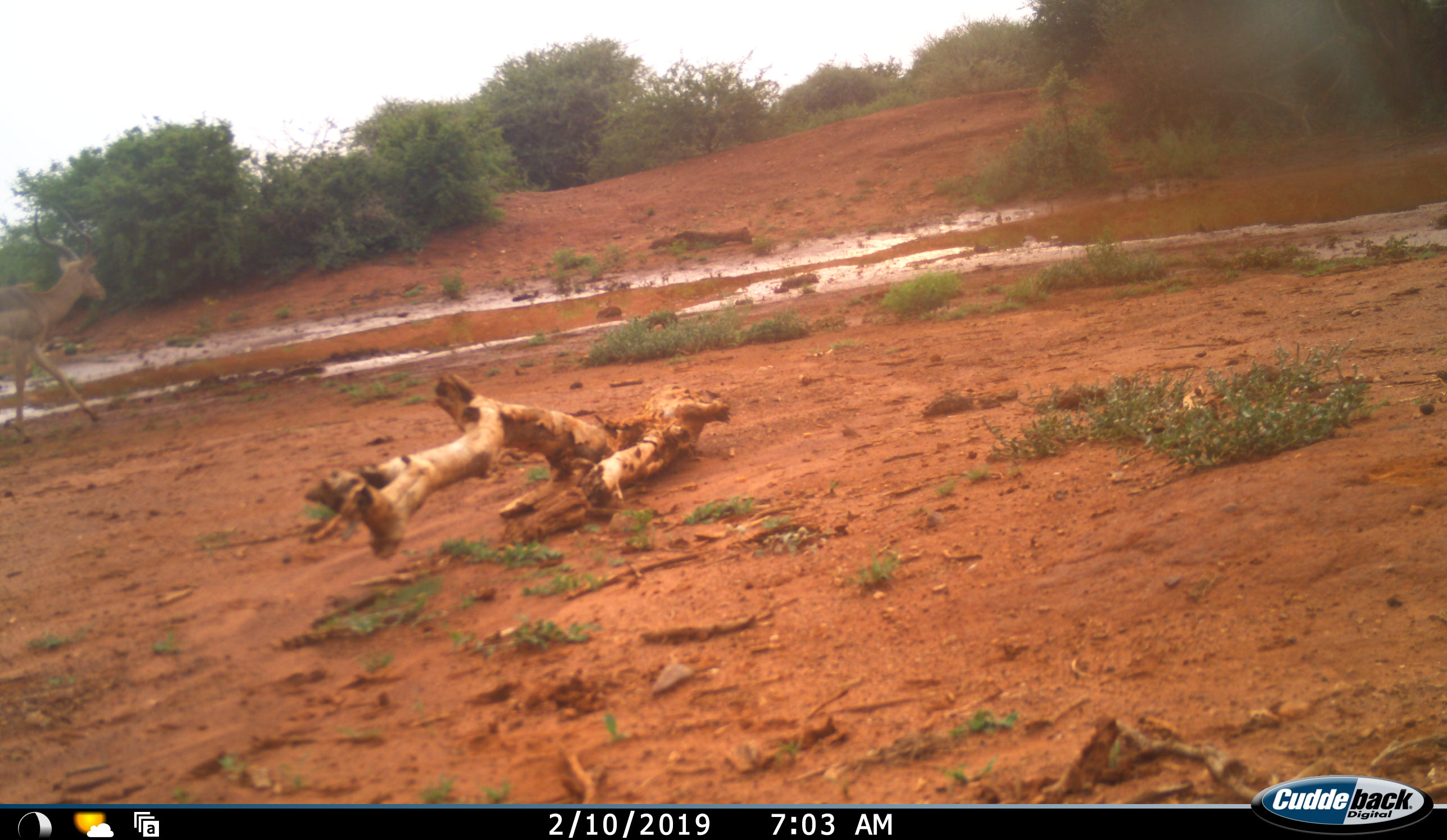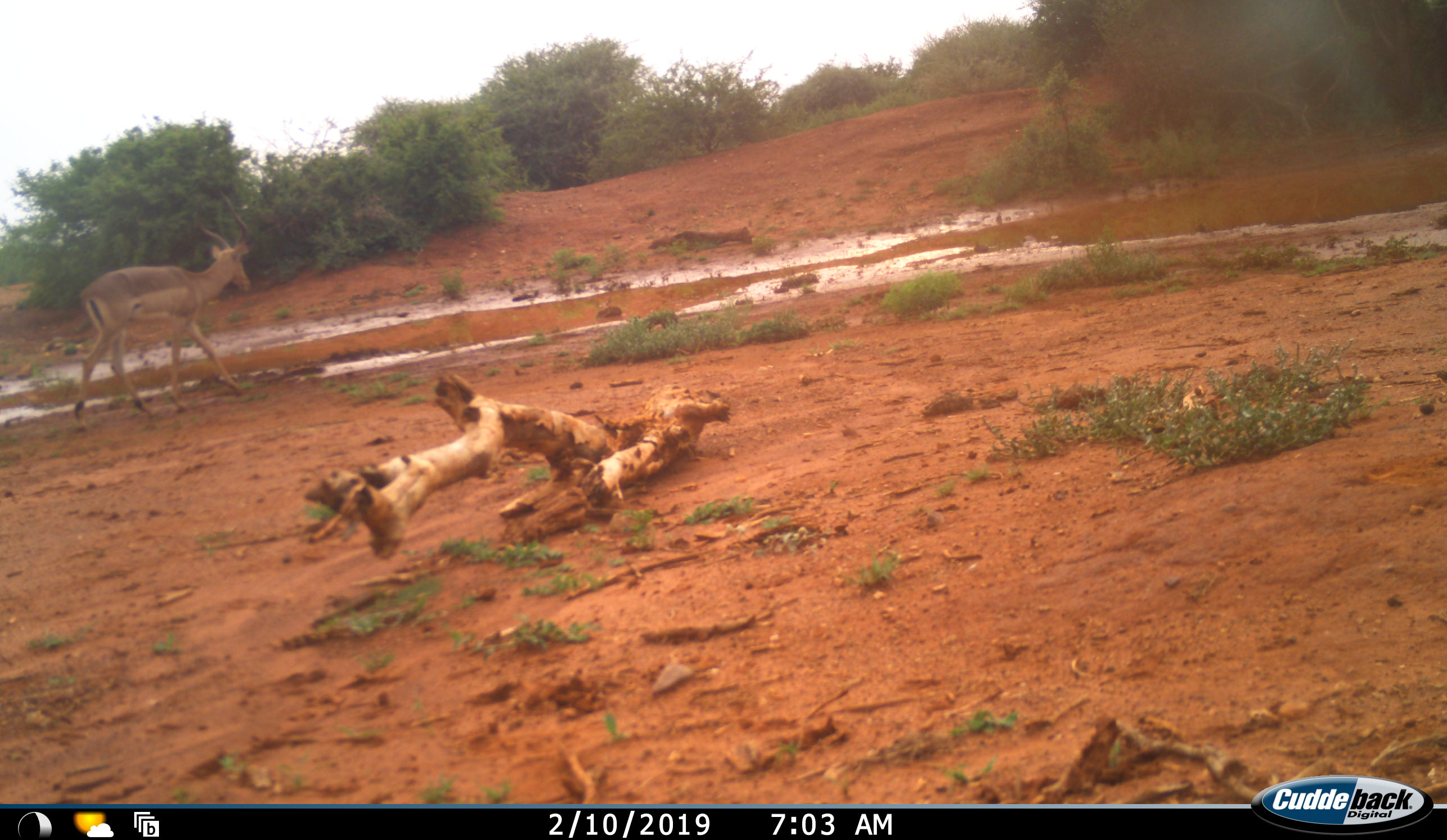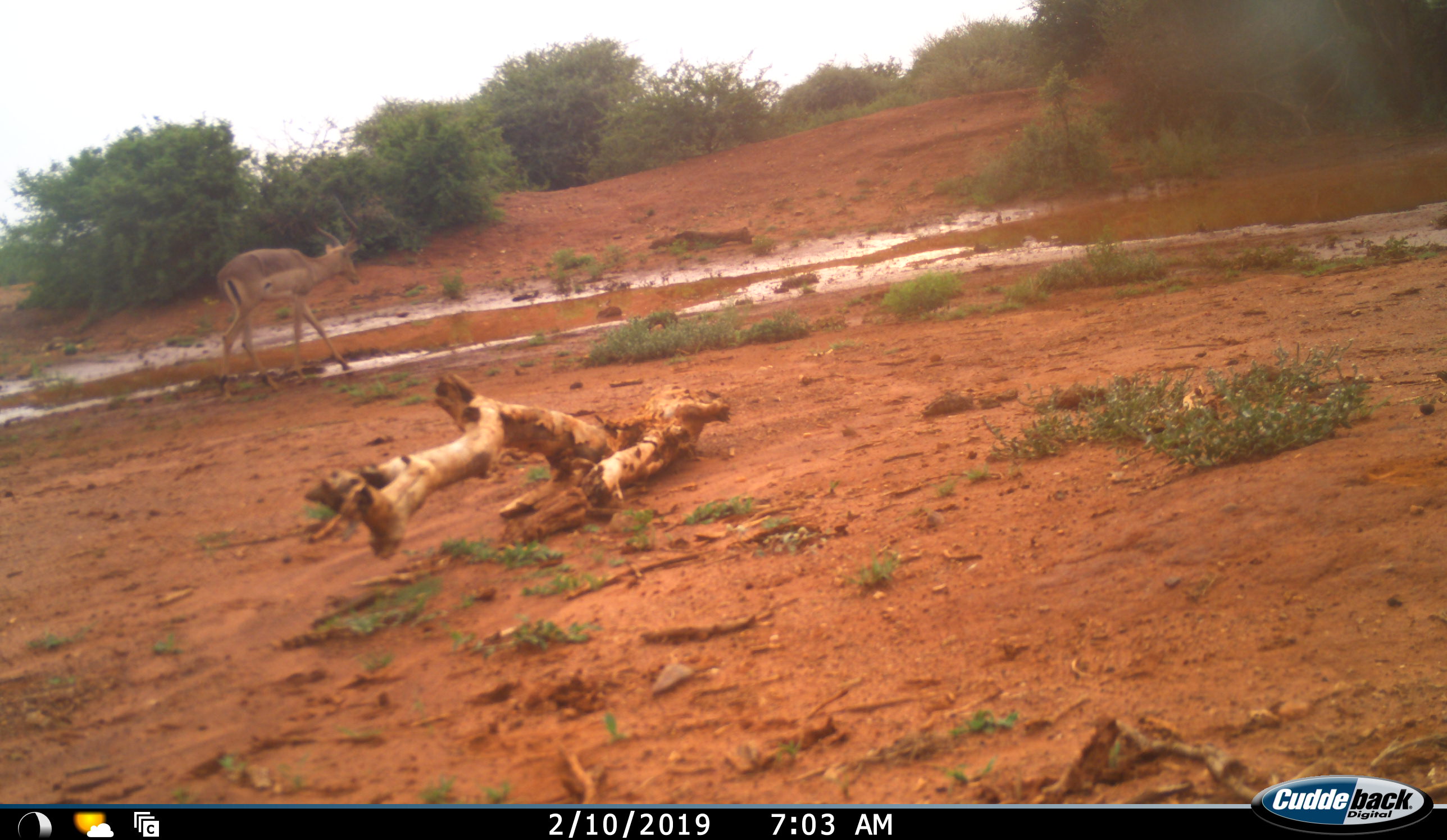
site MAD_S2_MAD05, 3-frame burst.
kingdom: Animalia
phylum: Chordata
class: Mammalia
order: Artiodactyla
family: Bovidae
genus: Aepyceros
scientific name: Aepyceros melampus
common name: impala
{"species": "impala (Aepyceros melampus)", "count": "1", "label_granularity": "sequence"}